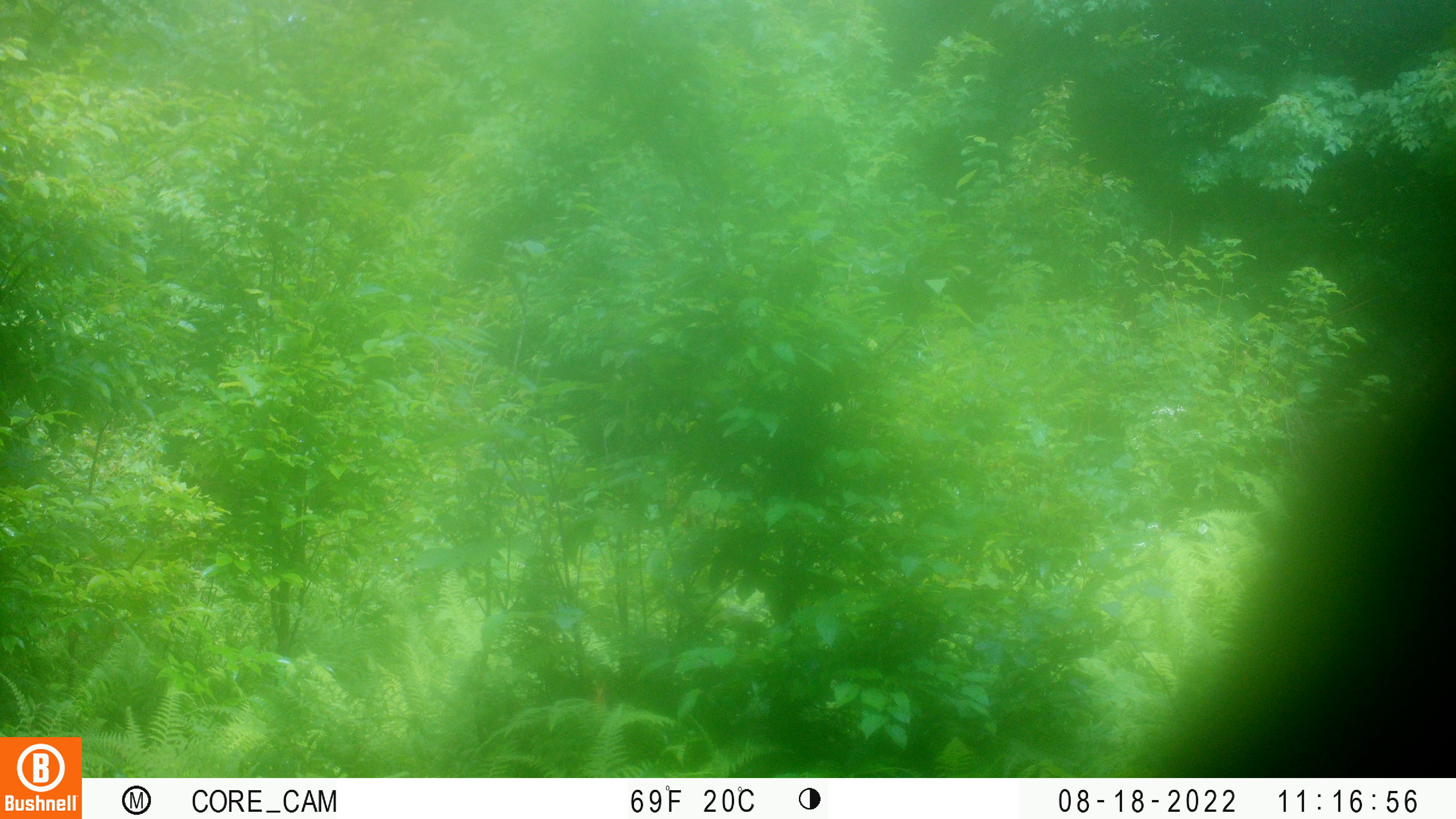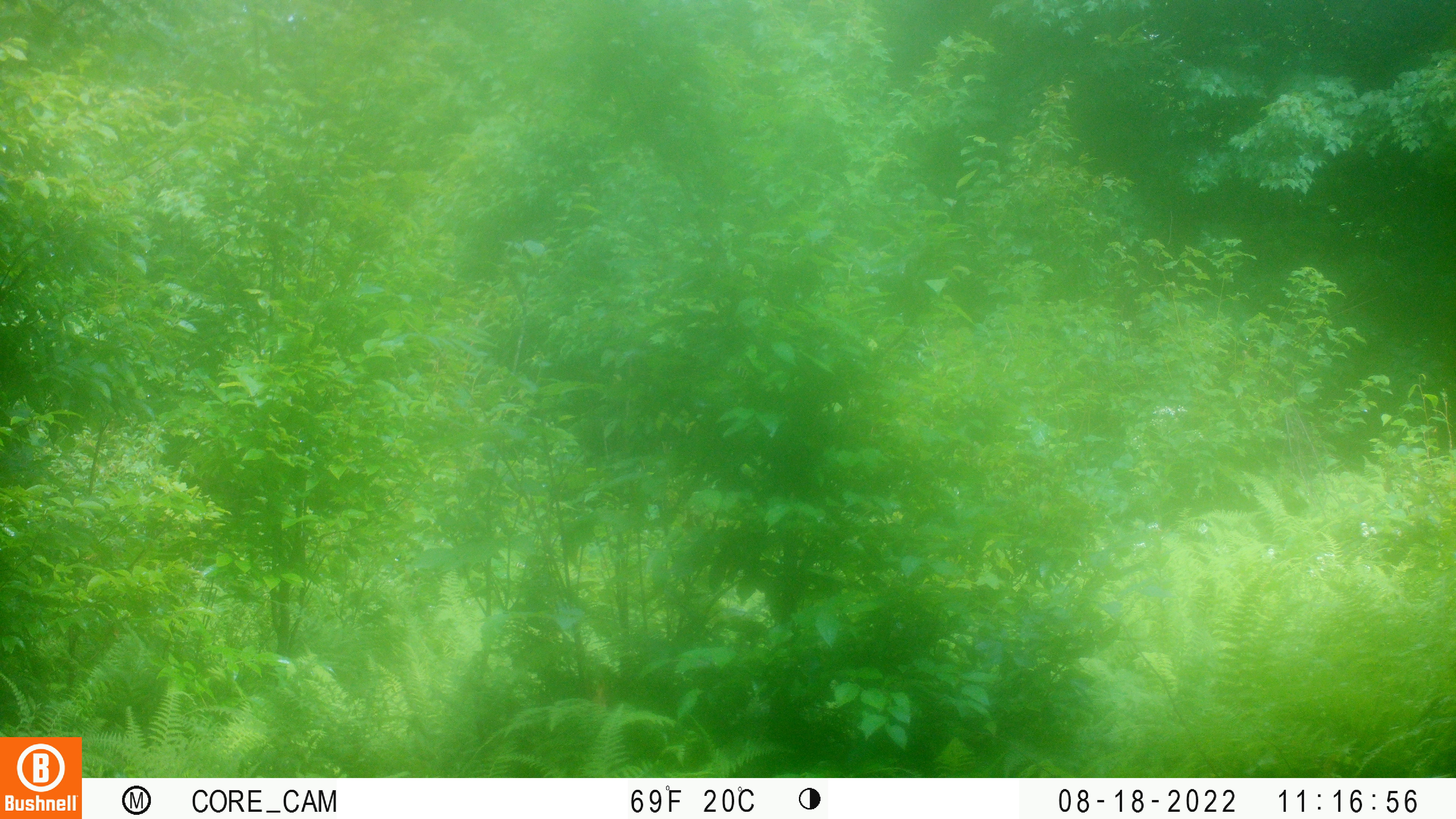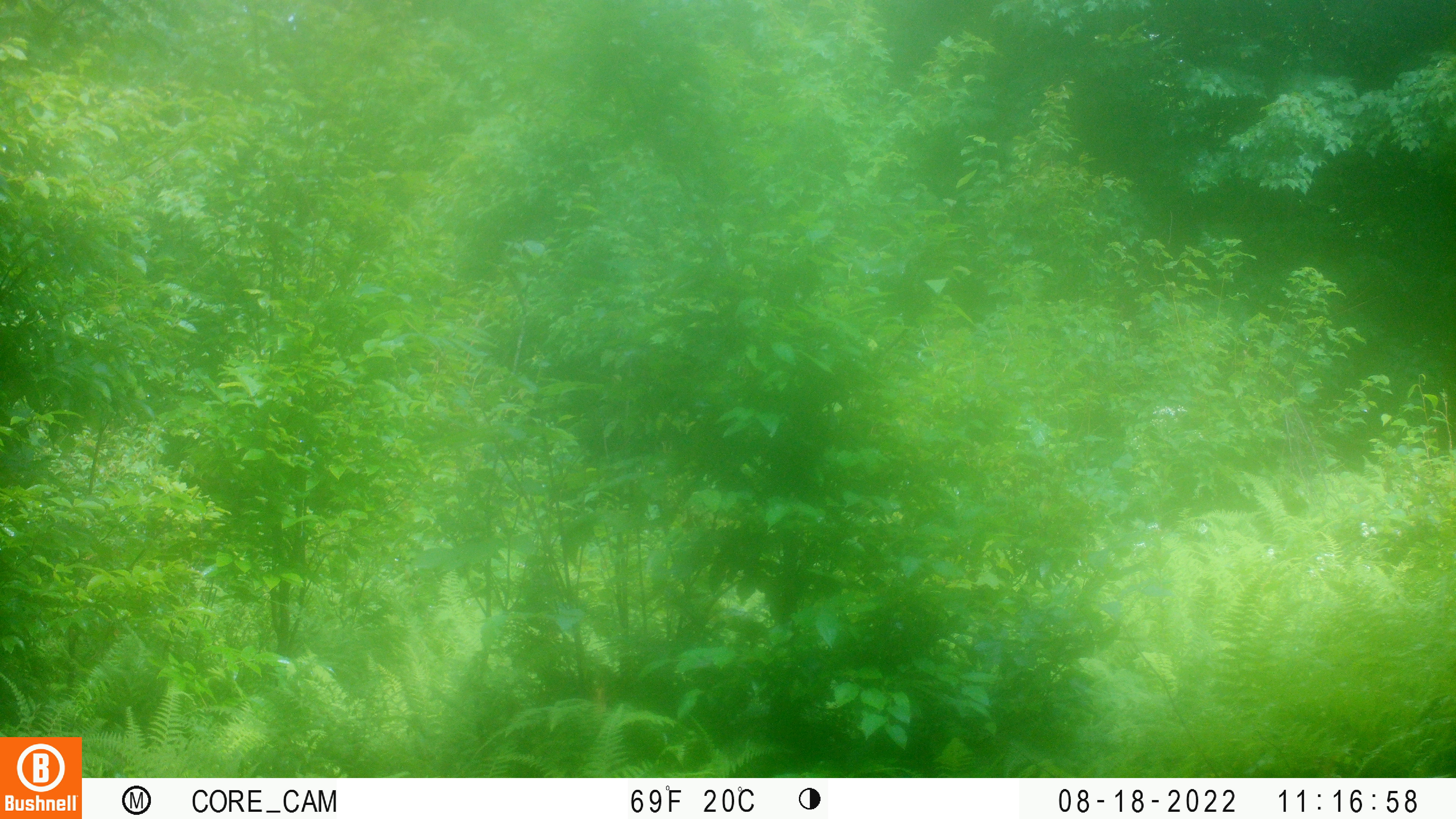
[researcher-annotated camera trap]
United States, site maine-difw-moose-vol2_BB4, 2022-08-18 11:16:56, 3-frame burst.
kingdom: Animalia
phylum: Chordata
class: Mammalia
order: Artiodactyla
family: Cervidae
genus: Alces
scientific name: Alces alces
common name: moose